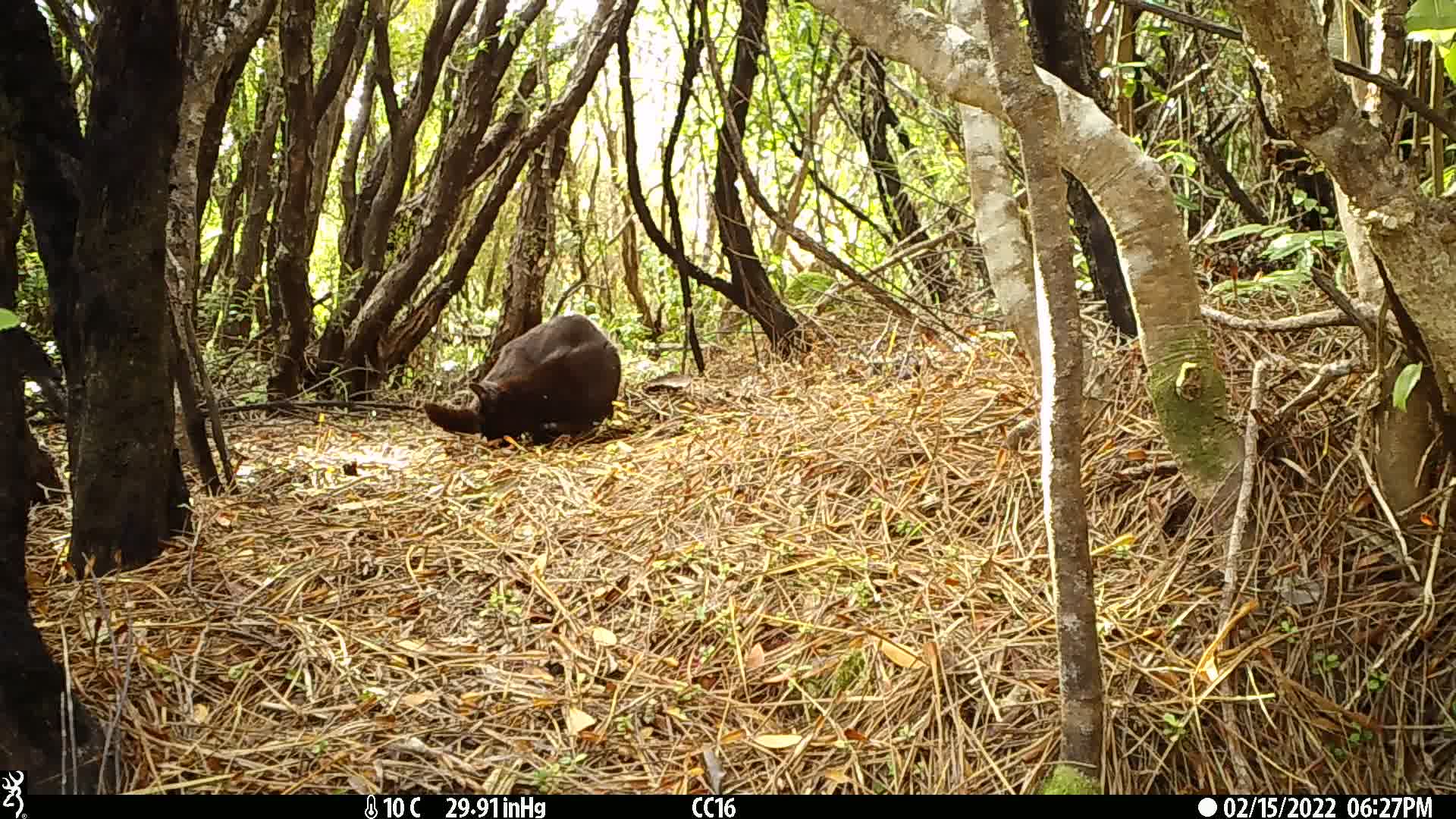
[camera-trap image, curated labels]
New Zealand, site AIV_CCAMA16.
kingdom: Animalia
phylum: Chordata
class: Mammalia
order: Carnivora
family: Felidae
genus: Felis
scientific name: Felis catus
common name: domestic cat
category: cat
Cat (domestic cat) (Felis catus).